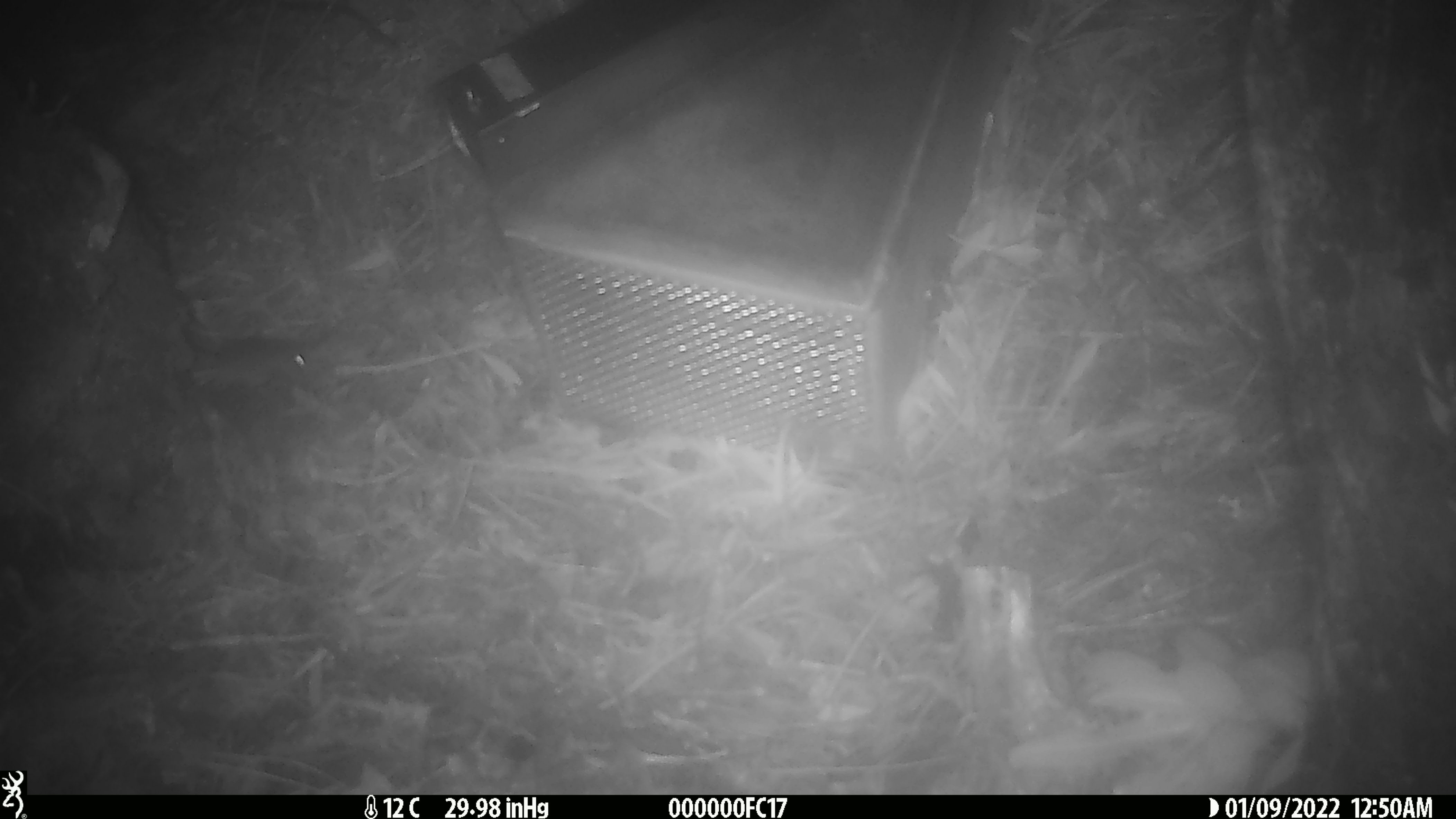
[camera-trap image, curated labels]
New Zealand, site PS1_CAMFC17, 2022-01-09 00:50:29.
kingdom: Animalia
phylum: Chordata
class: Mammalia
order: Rodentia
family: Muridae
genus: Mus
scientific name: Mus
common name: mouse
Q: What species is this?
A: Mouse (Mus).